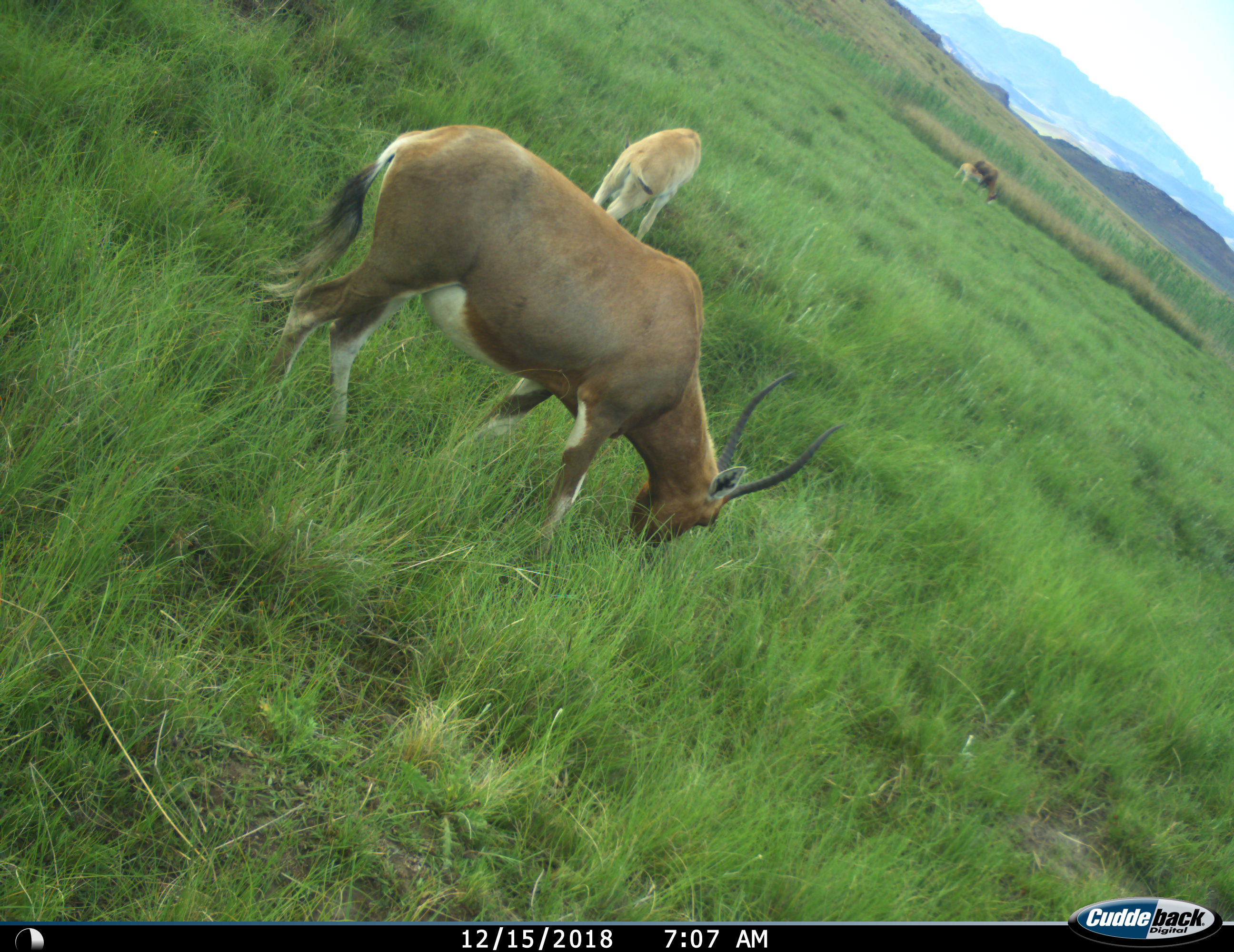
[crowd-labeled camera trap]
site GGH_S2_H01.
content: unidentified animal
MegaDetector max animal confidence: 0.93